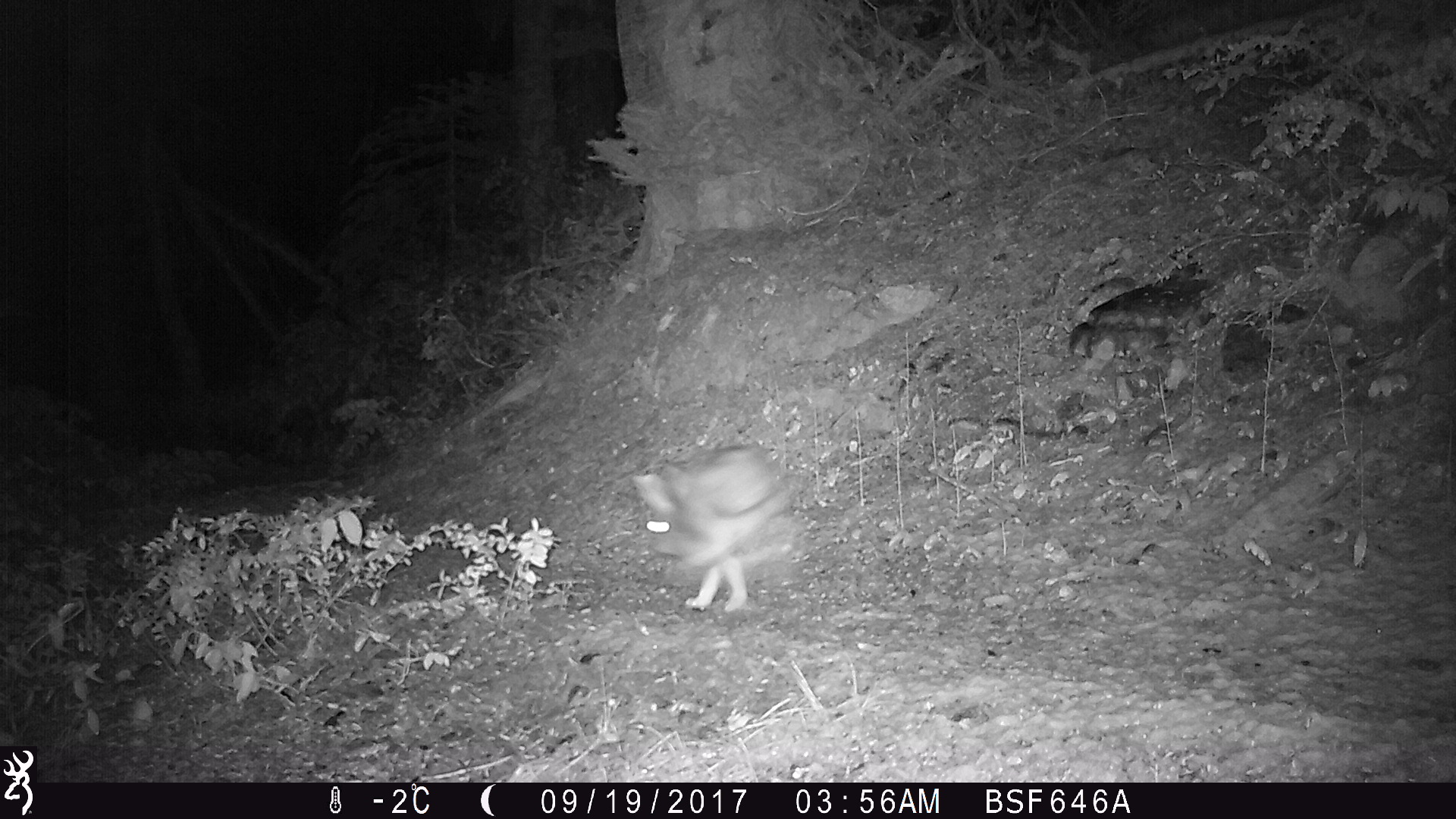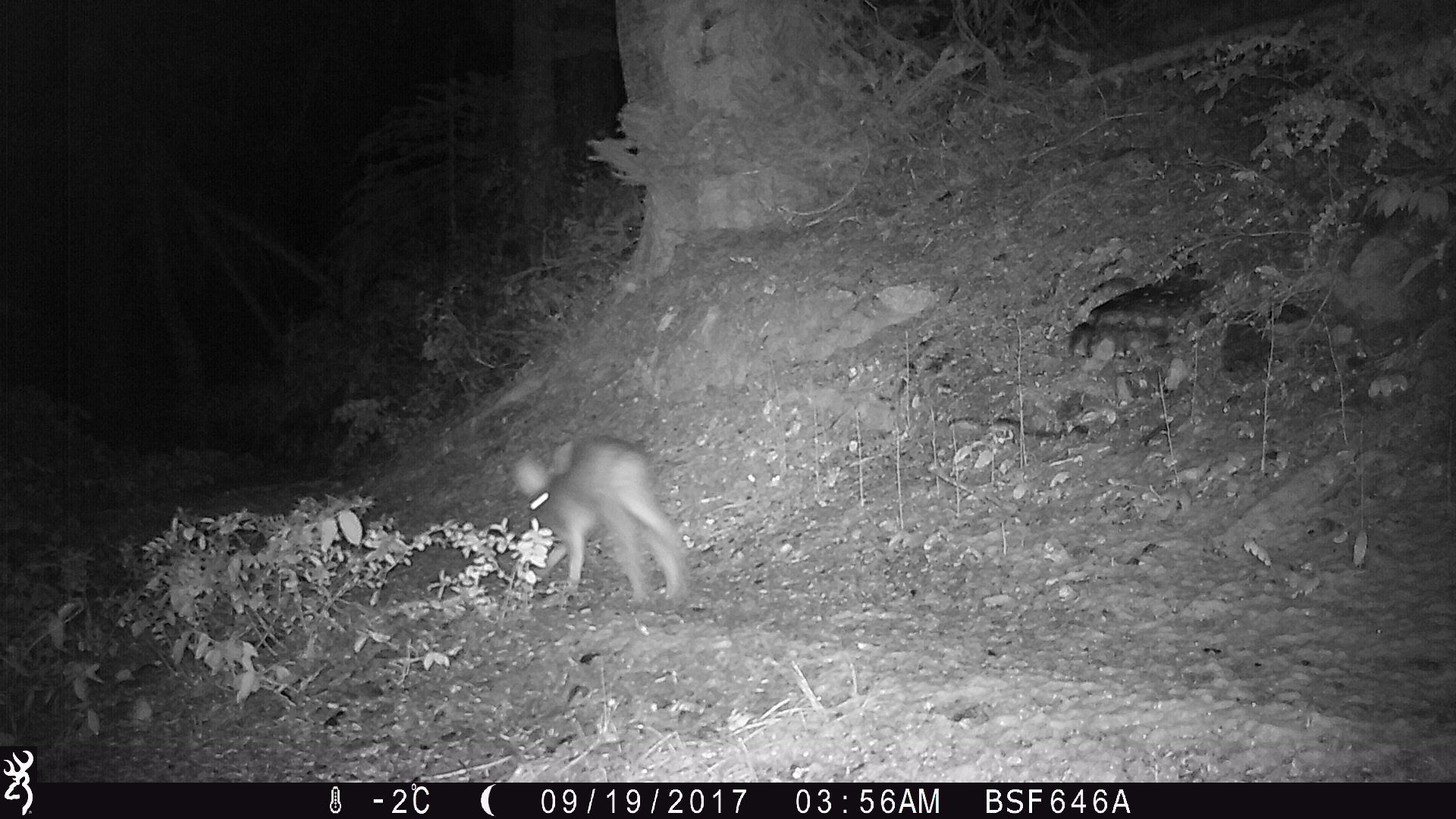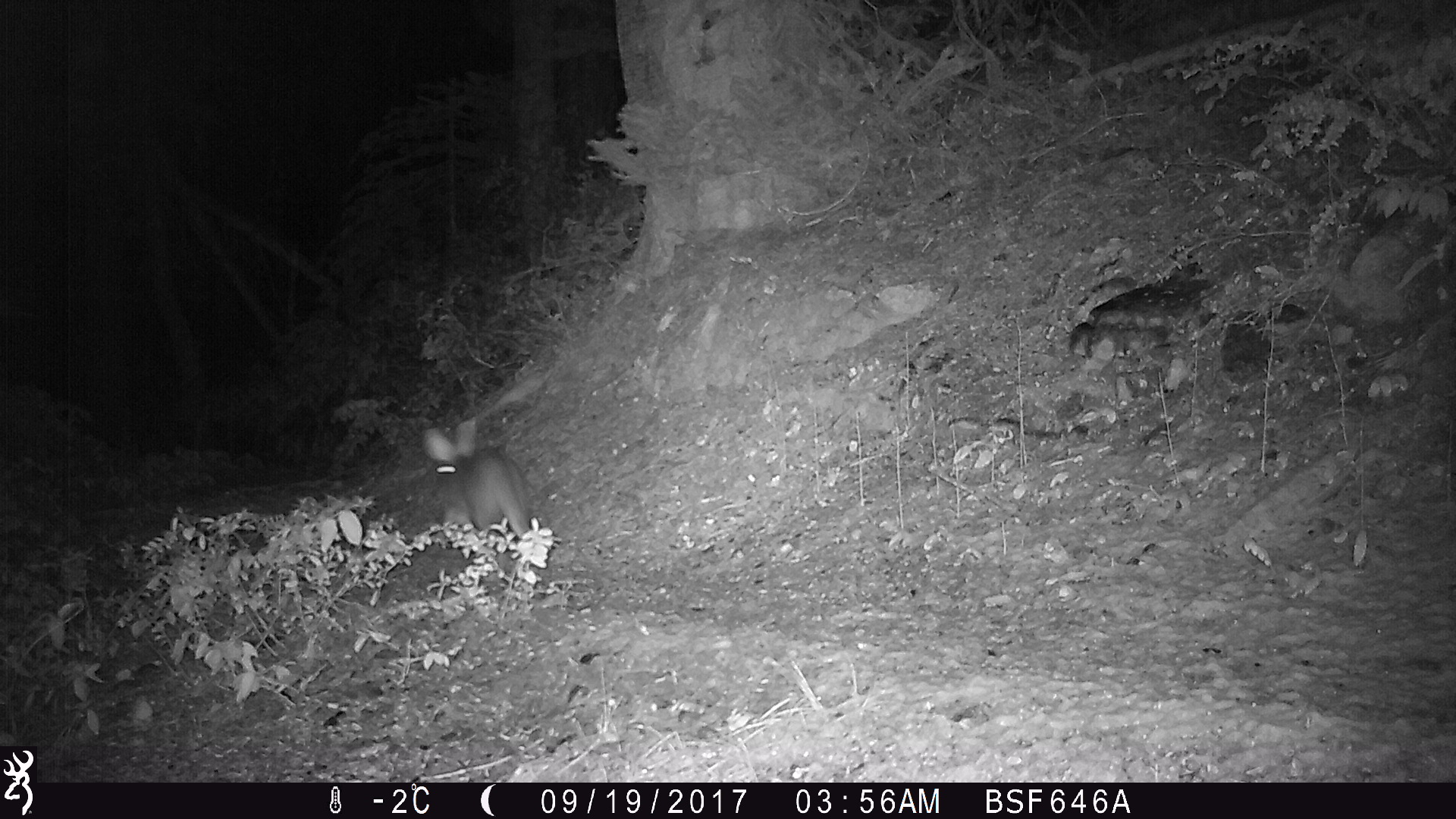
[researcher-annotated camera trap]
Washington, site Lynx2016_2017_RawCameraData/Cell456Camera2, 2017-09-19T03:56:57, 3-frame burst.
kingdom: Animalia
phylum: Chordata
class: Mammalia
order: Lagomorpha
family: Leporidae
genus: Lepus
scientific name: Lepus americanus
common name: snowshoe hare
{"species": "Lepus americanus (snowshoe hare)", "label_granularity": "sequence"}